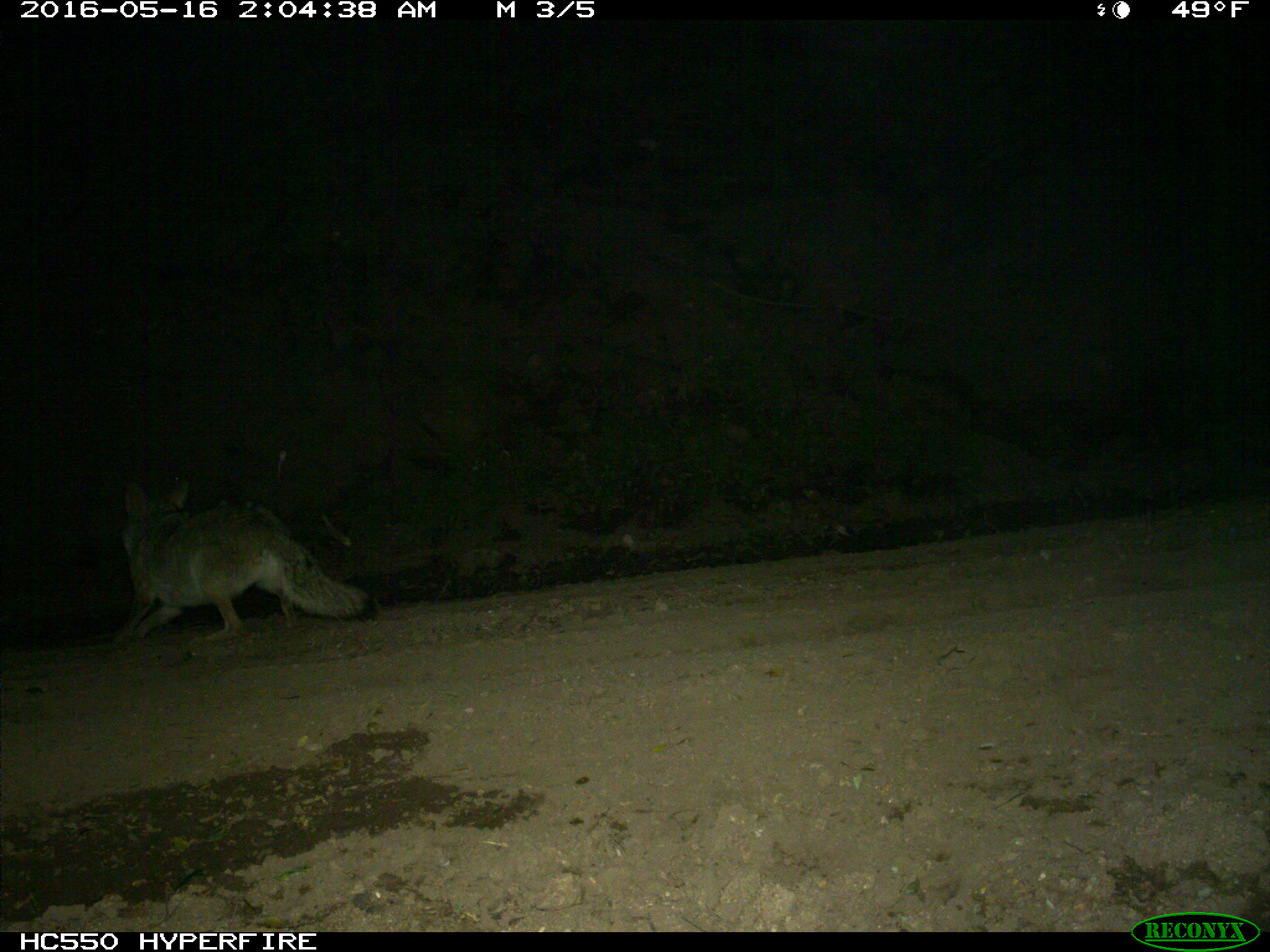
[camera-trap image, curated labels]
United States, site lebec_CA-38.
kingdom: Animalia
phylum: Chordata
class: Mammalia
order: Carnivora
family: Canidae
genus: Canis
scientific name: Canis latrans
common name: coyote